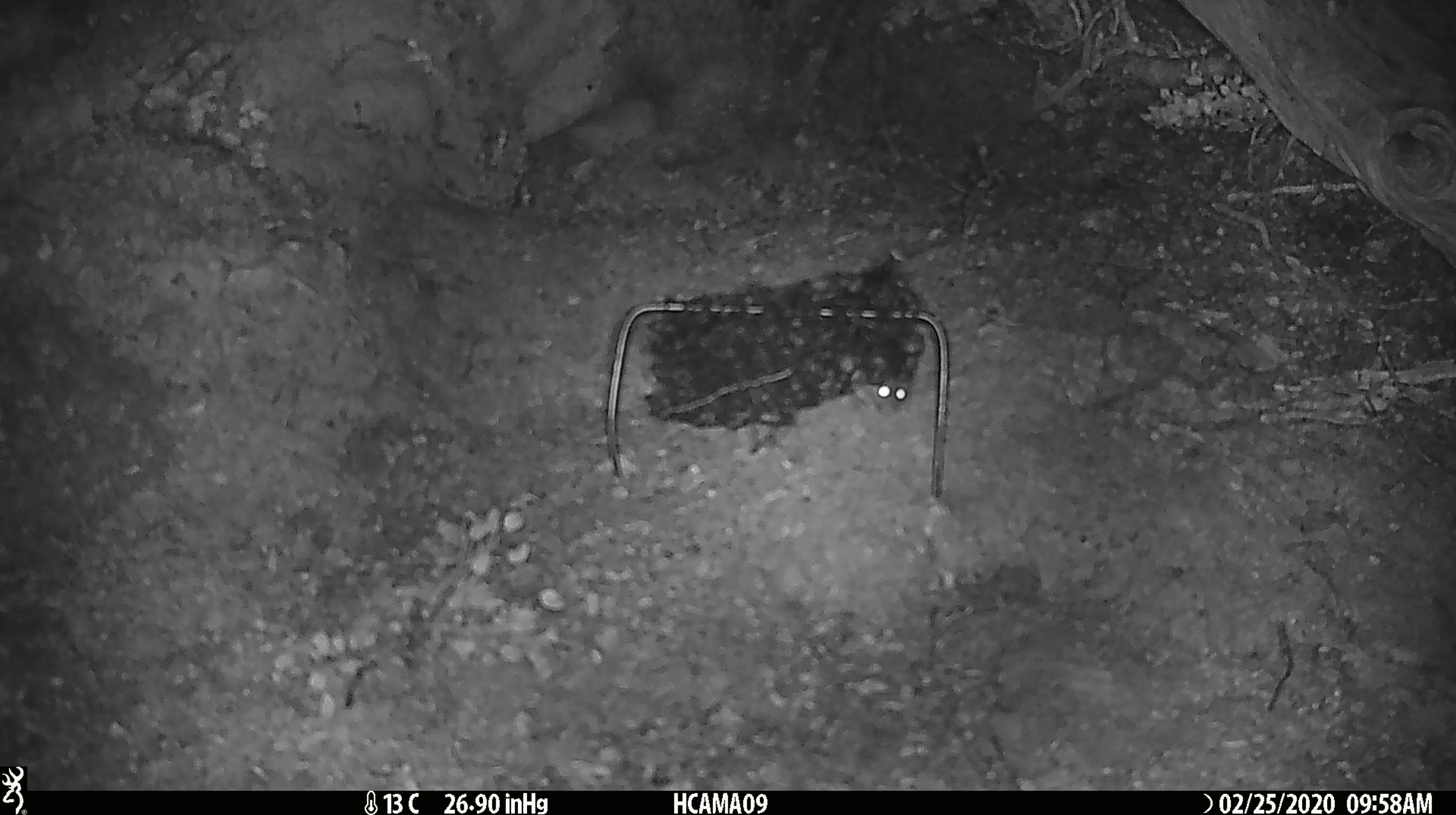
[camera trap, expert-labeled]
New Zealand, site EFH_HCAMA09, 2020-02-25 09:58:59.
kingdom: Animalia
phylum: Chordata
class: Mammalia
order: Rodentia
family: Muridae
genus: Mus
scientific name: Mus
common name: mouse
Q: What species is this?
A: Mouse (Mus).